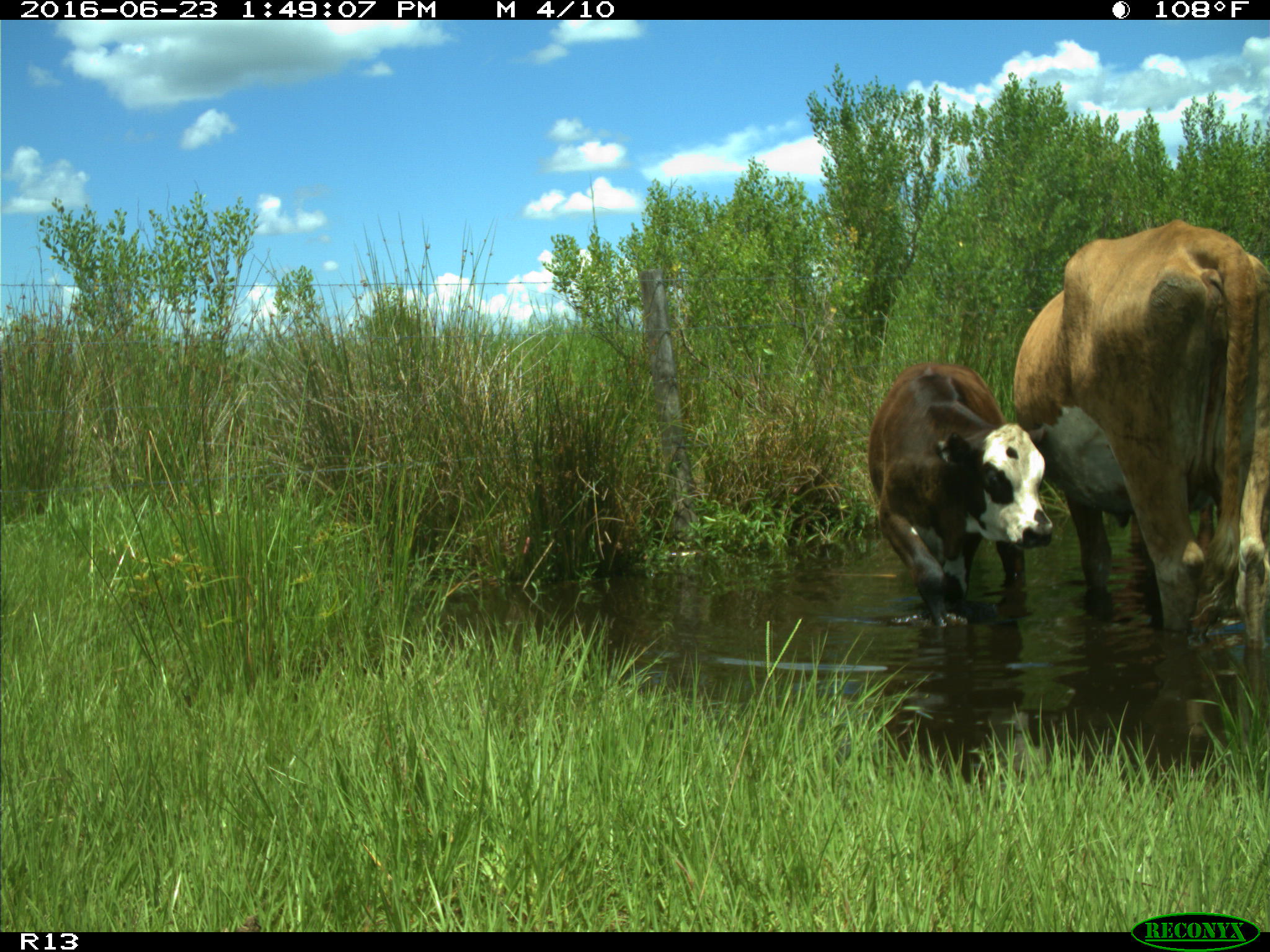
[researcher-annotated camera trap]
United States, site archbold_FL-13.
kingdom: Animalia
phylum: Chordata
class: Mammalia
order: Artiodactyla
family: Bovidae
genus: Bos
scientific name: Bos taurus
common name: domestic cow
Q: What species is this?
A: Bos taurus (domestic cow).